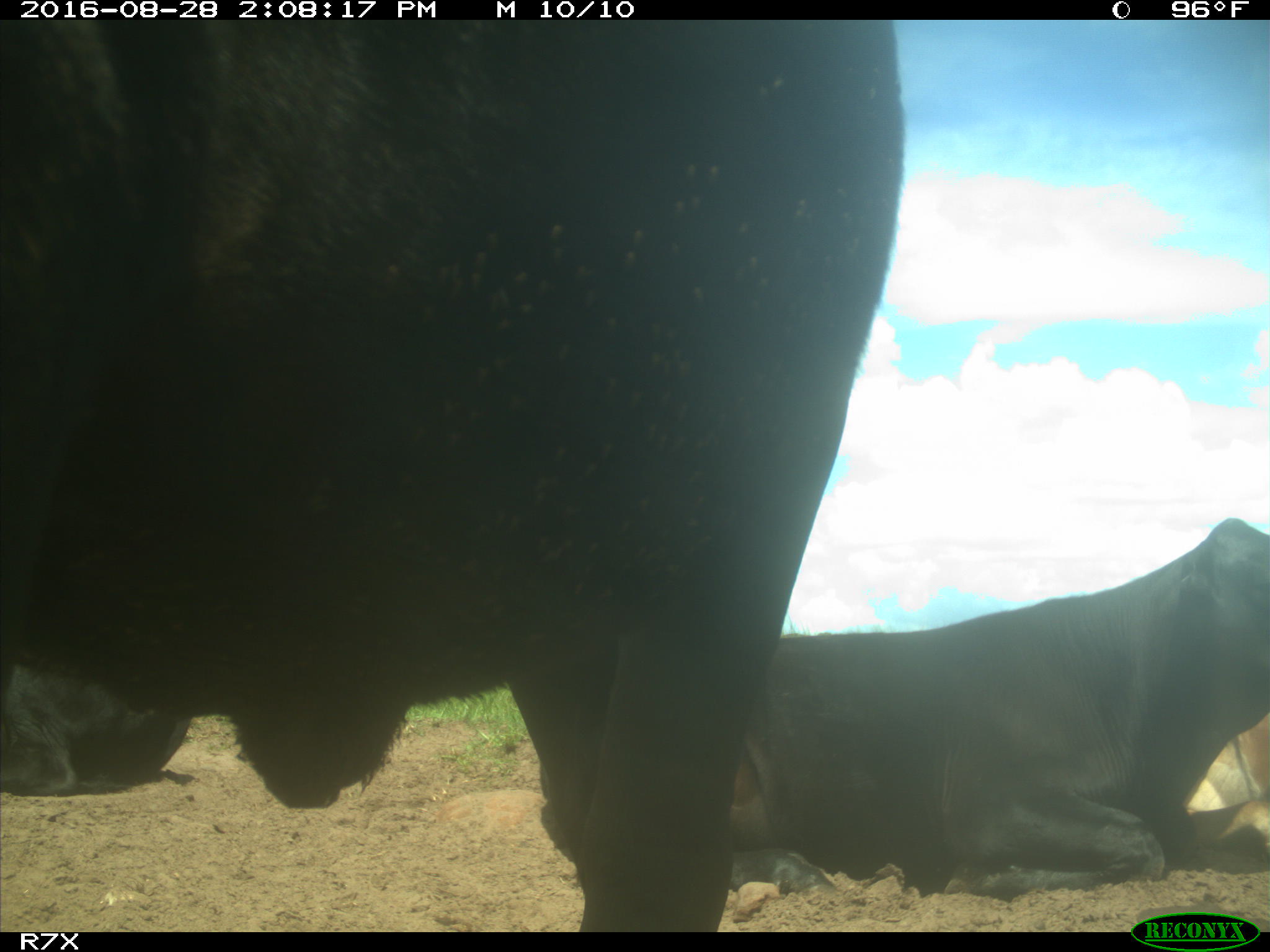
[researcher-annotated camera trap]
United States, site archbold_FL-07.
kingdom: Animalia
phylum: Chordata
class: Mammalia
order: Artiodactyla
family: Bovidae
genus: Bos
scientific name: Bos taurus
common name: domestic cow